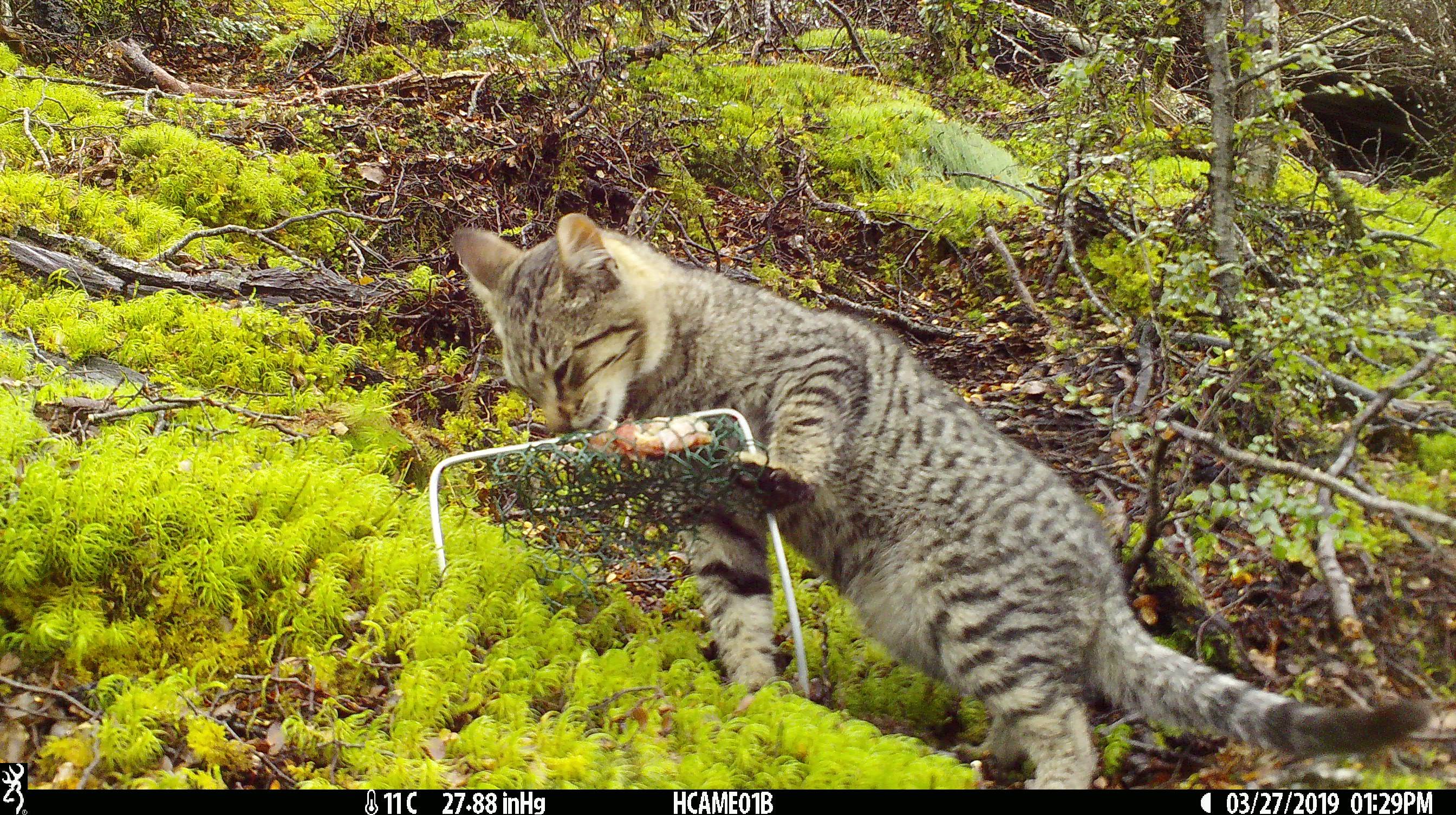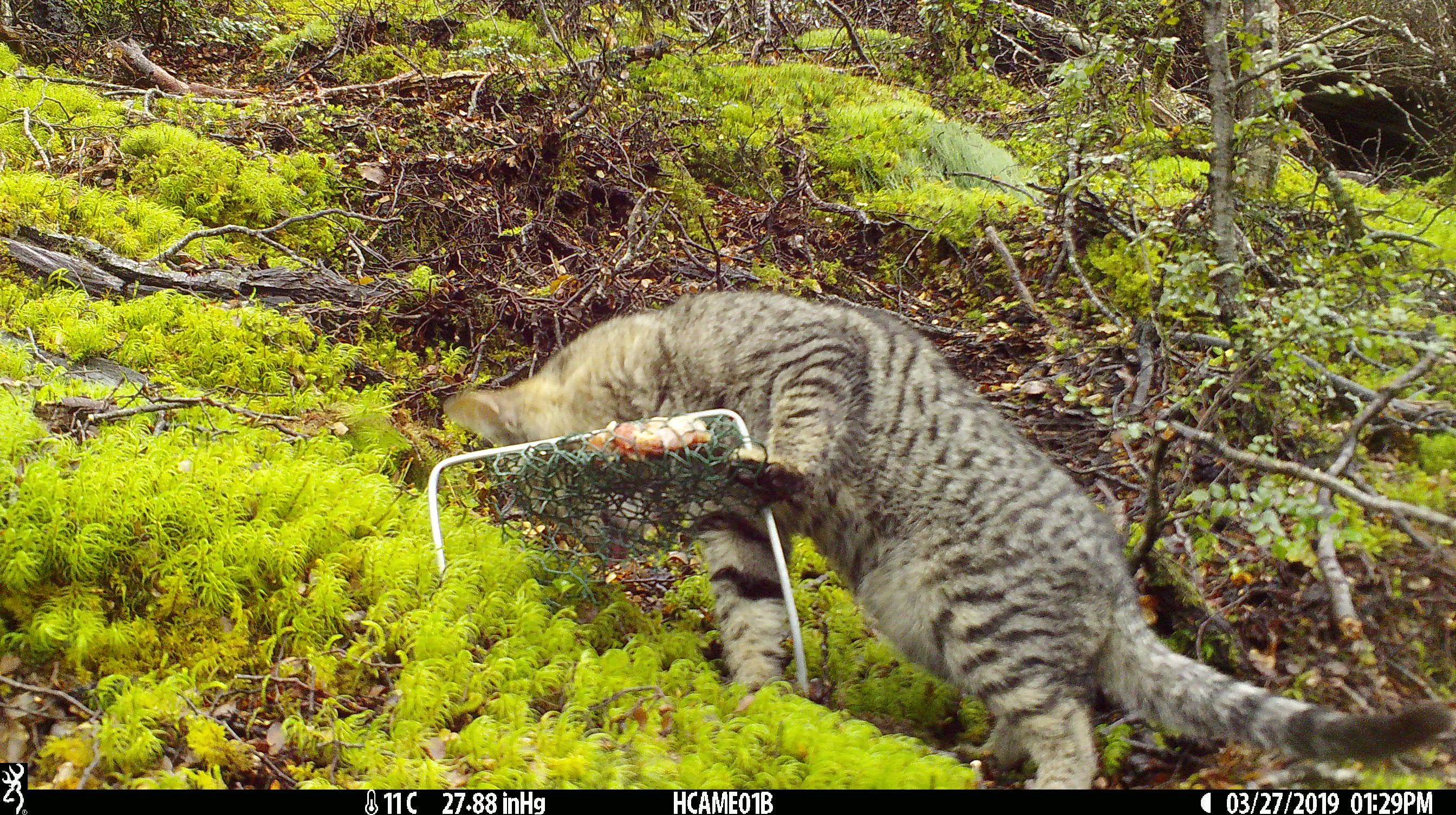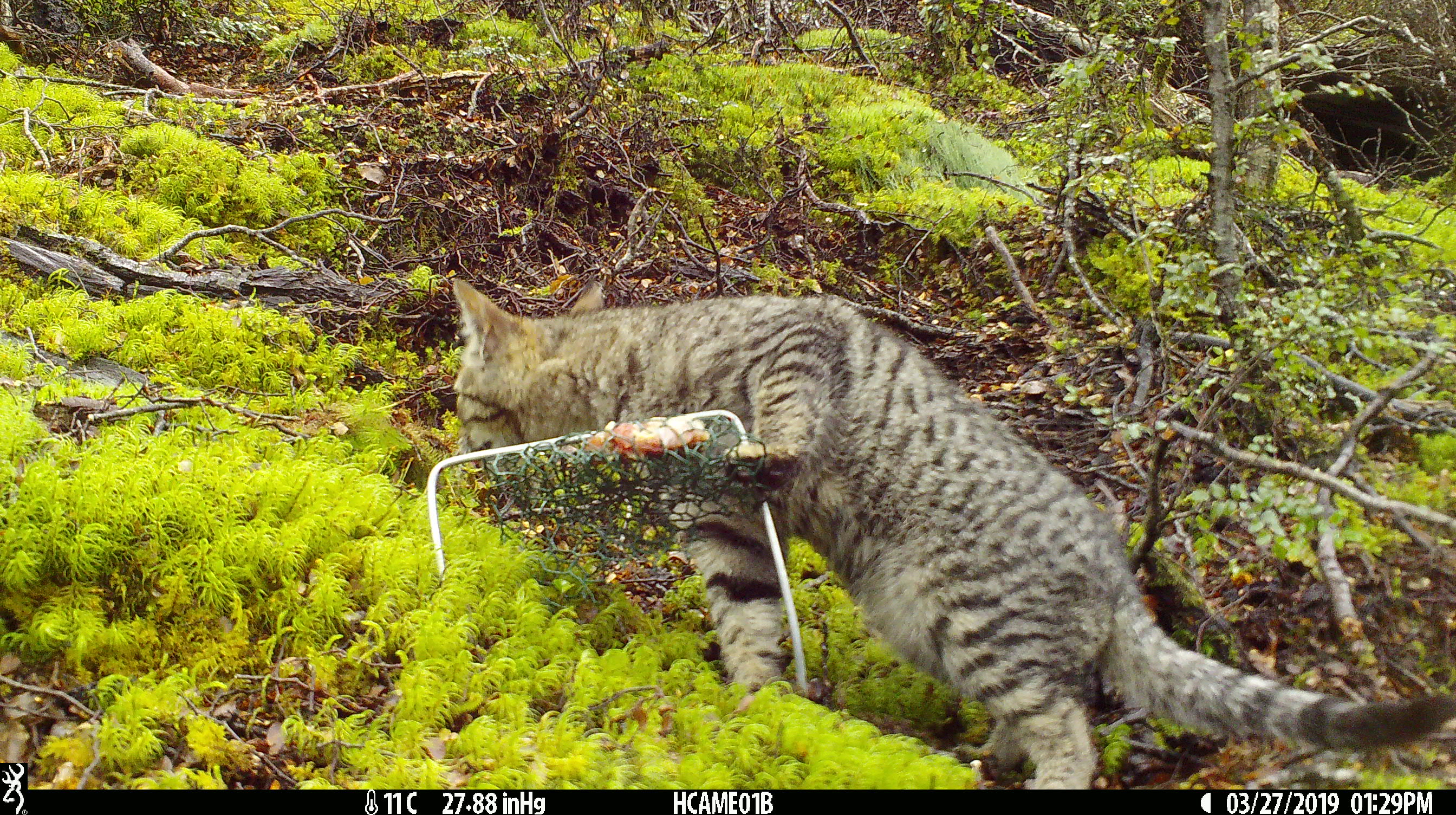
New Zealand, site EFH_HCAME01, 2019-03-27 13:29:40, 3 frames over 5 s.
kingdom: Animalia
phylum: Chordata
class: Mammalia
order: Carnivora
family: Felidae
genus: Felis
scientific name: Felis catus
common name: domestic cat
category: cat